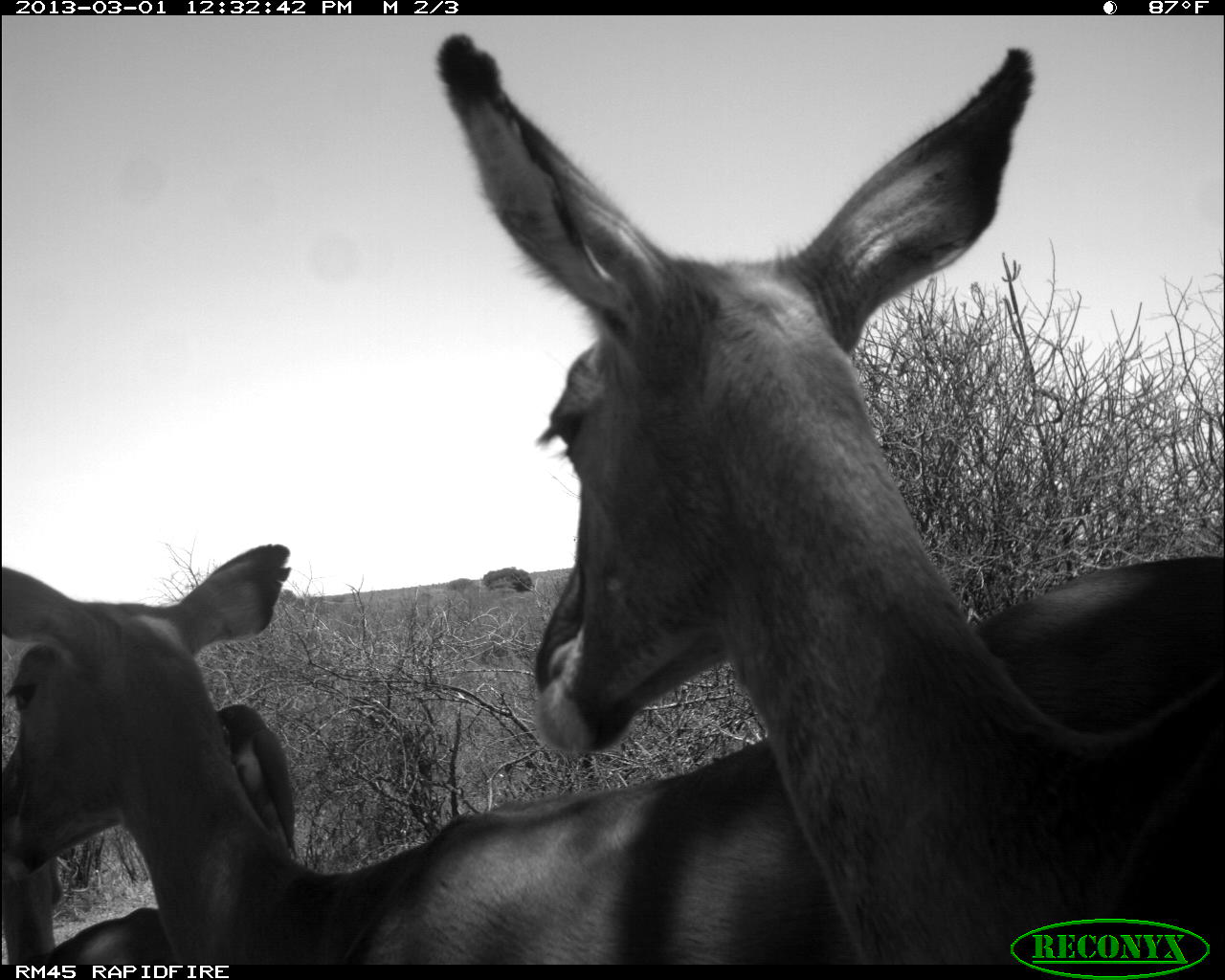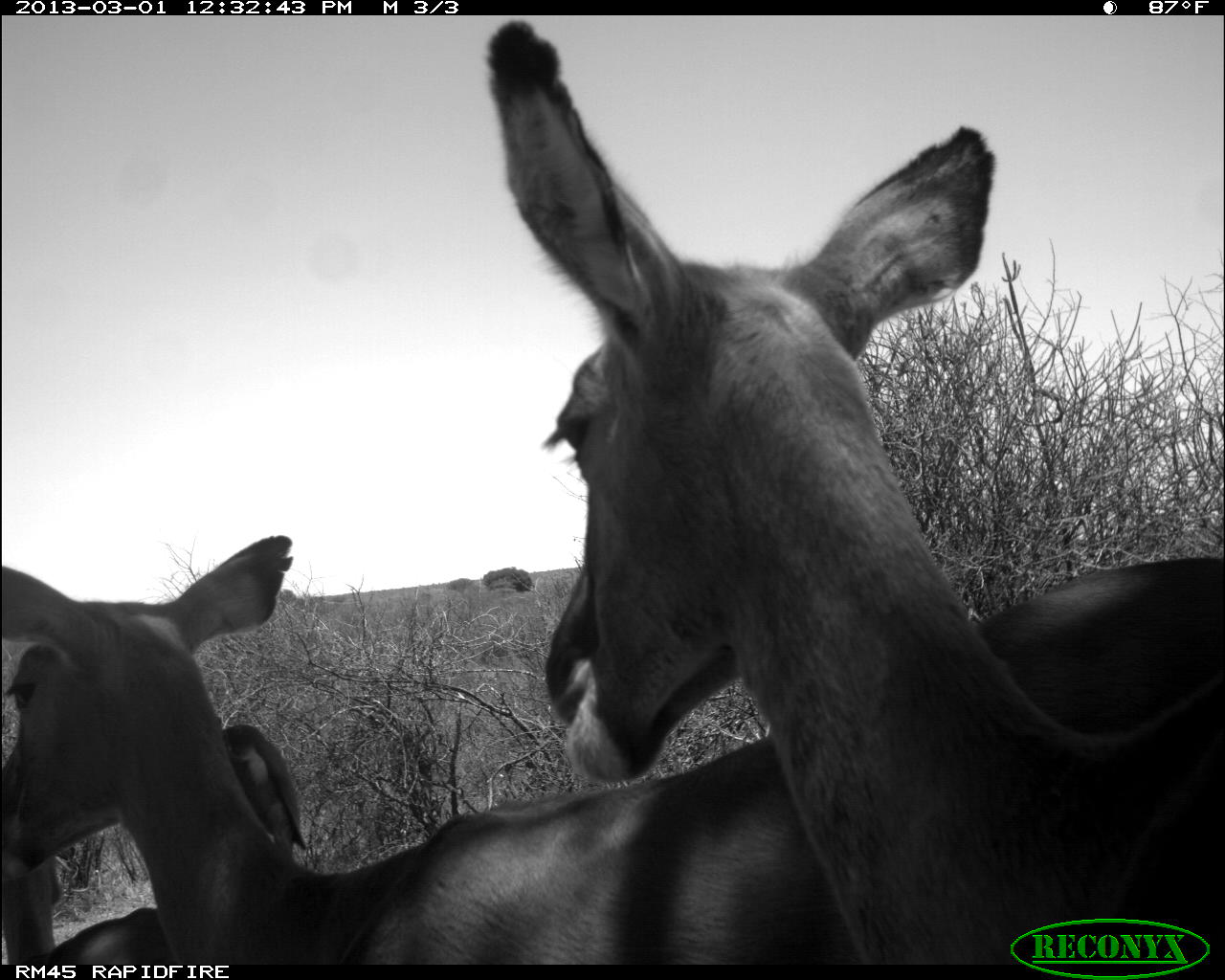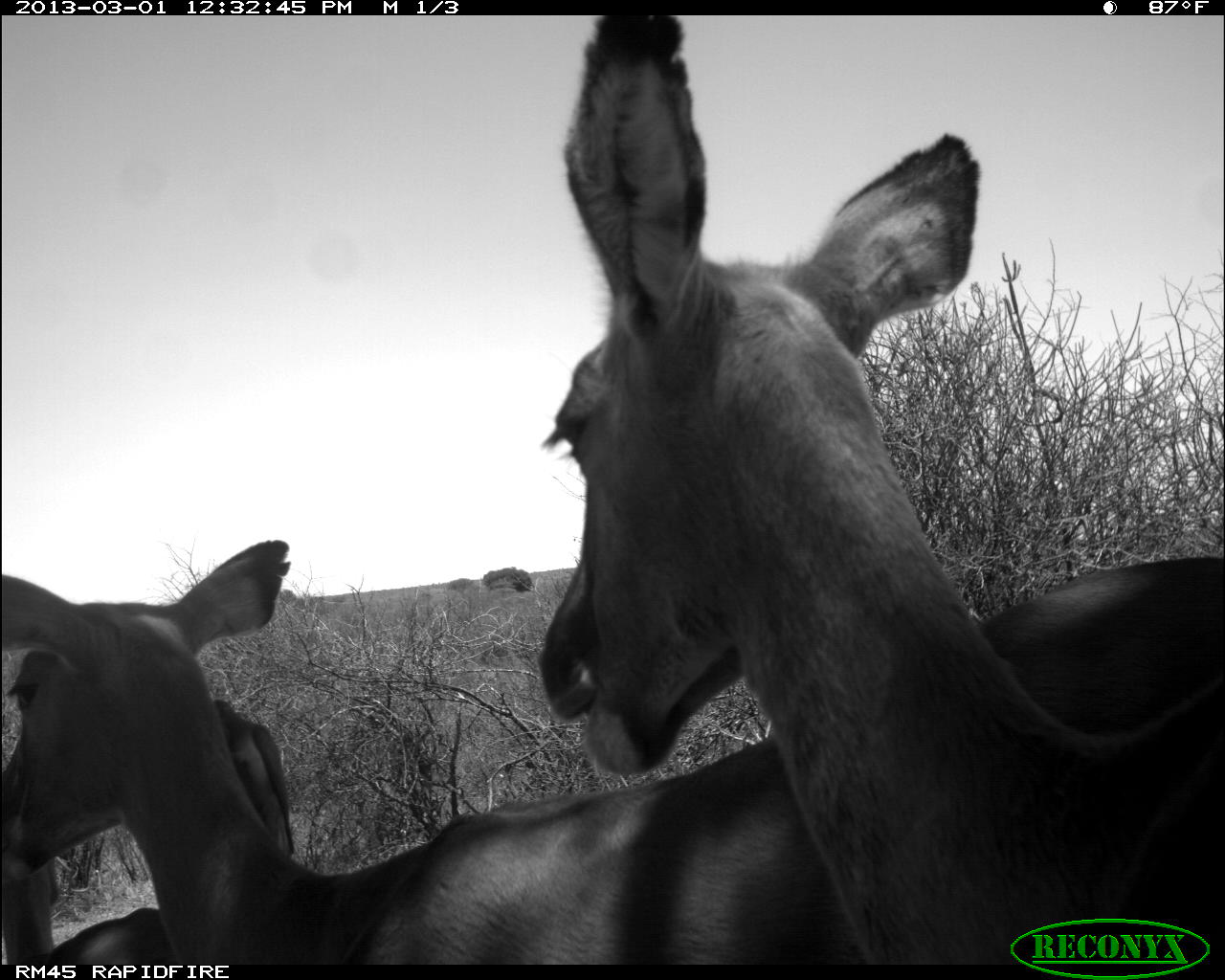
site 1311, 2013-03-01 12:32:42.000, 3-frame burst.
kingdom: Animalia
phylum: Chordata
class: Mammalia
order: Artiodactyla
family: Bovidae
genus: Aepyceros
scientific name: Aepyceros melampus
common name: impala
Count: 3.